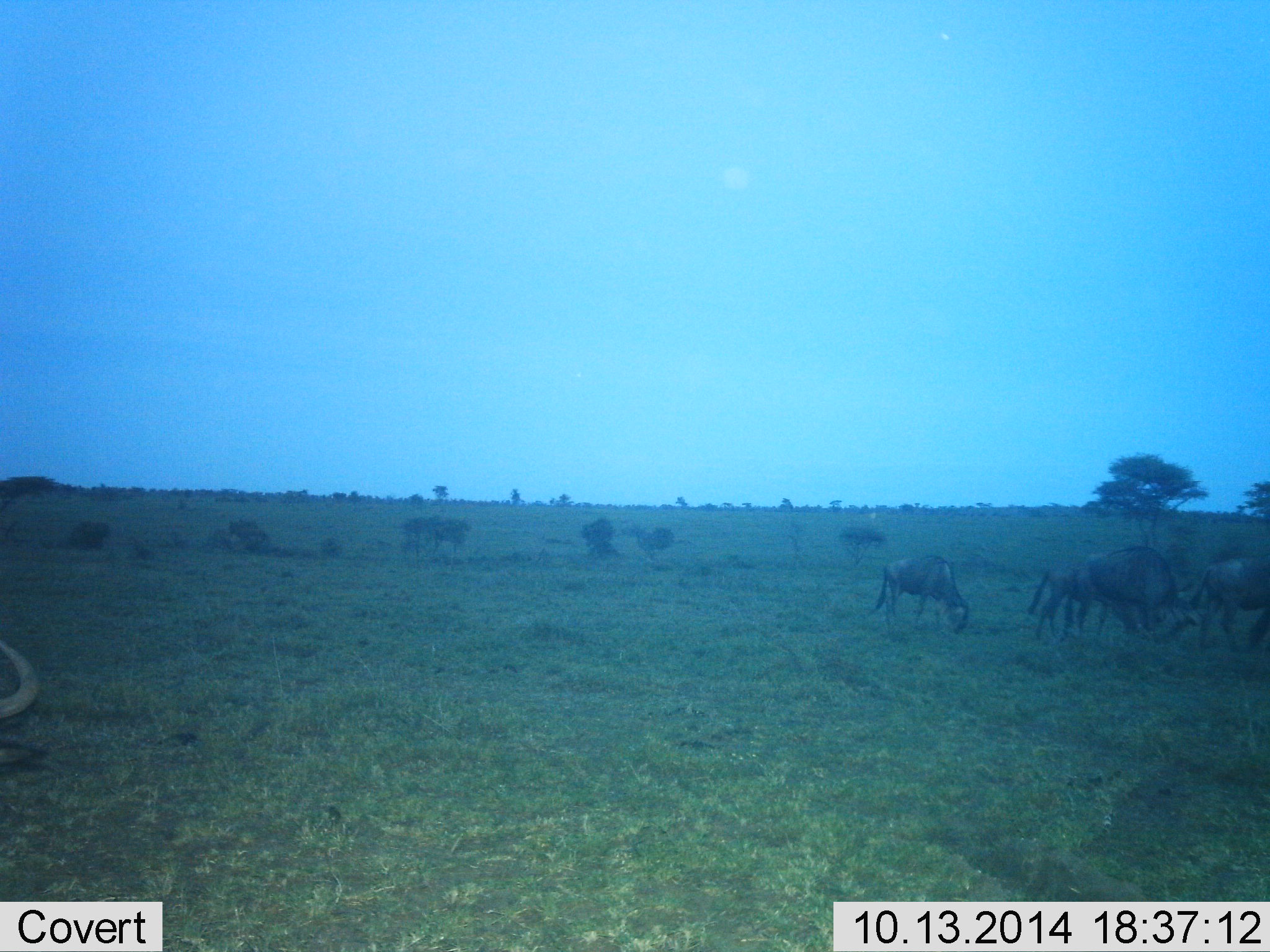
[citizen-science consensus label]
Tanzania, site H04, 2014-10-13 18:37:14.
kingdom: Animalia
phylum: Chordata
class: Mammalia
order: Artiodactyla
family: Bovidae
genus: Connochaetes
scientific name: Connochaetes taurinus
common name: blue wildebeest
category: wildebeest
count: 6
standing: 20%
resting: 0%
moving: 20%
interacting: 0%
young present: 0%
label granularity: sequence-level